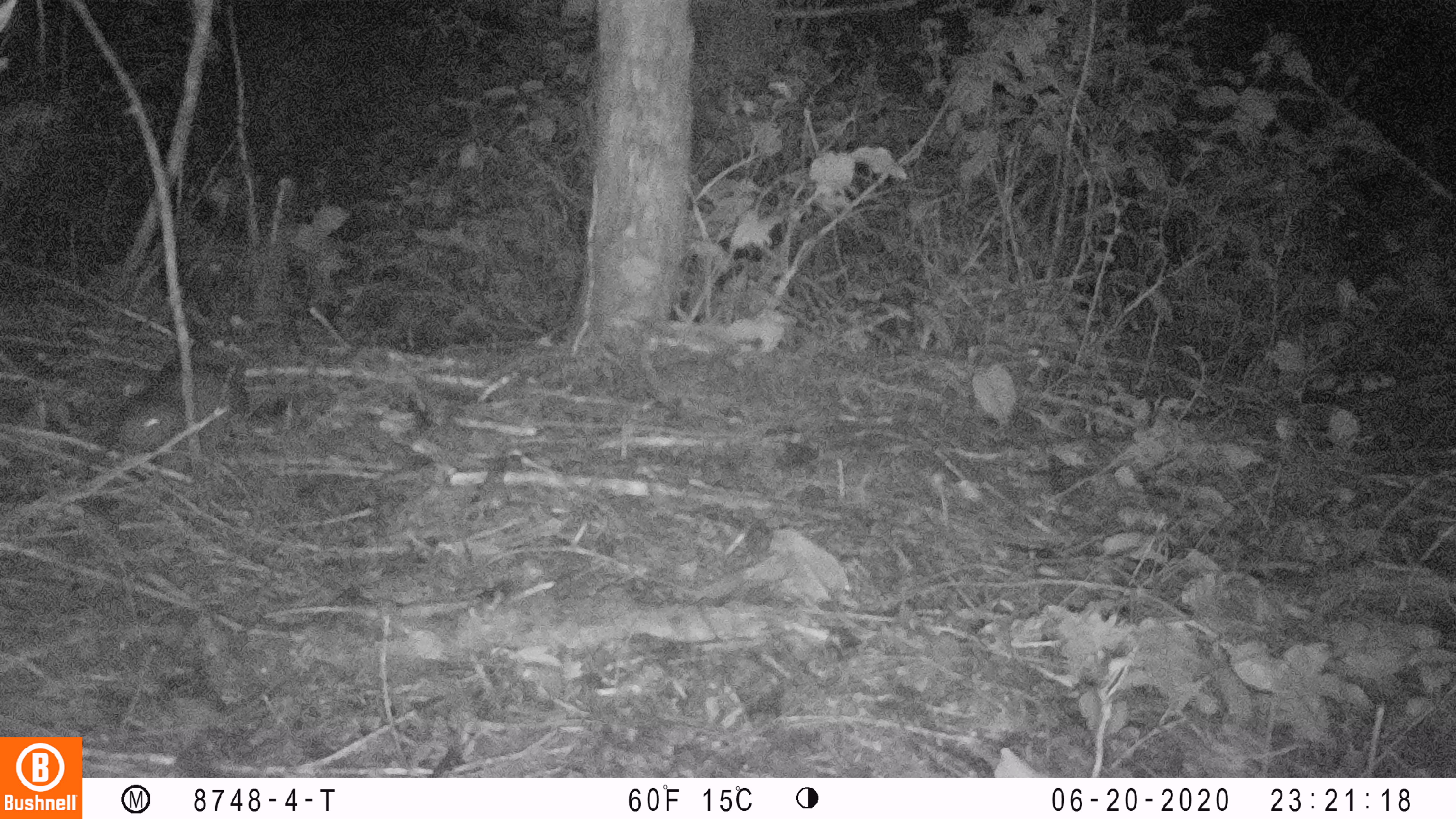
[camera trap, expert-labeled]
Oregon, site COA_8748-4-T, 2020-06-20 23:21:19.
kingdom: Animalia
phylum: Chordata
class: Mammalia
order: Rodentia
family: Aplodontiidae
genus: Aplodontia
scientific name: Aplodontia rufa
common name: mountain beaver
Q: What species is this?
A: Mountain beaver (Aplodontia rufa).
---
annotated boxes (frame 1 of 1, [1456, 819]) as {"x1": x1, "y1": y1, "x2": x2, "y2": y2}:
mountain beaver: {"x1": 107, "y1": 355, "x2": 258, "y2": 454}